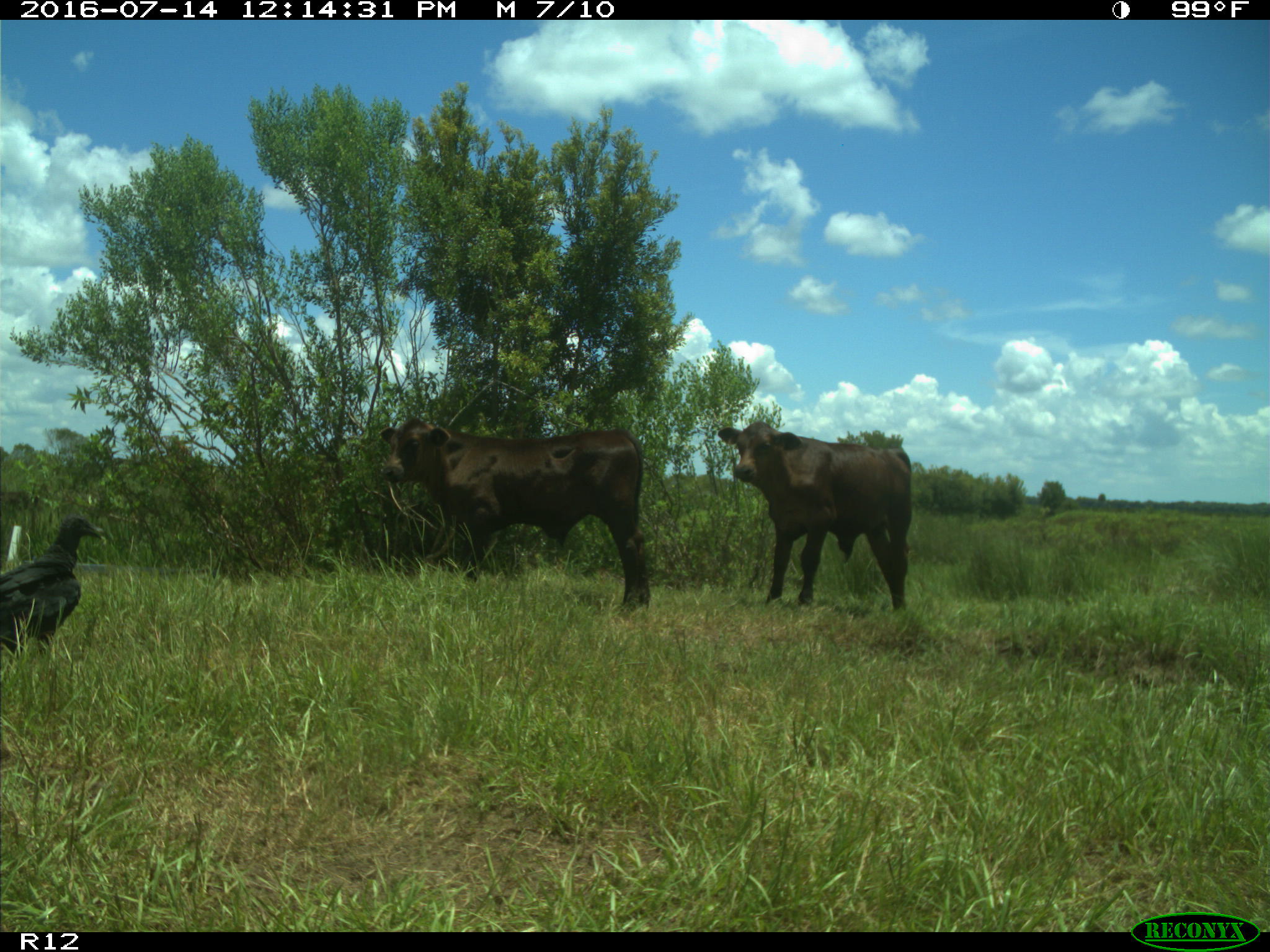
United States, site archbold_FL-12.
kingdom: Animalia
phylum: Chordata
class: Mammalia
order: Artiodactyla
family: Bovidae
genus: Bos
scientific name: Bos taurus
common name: domestic cow